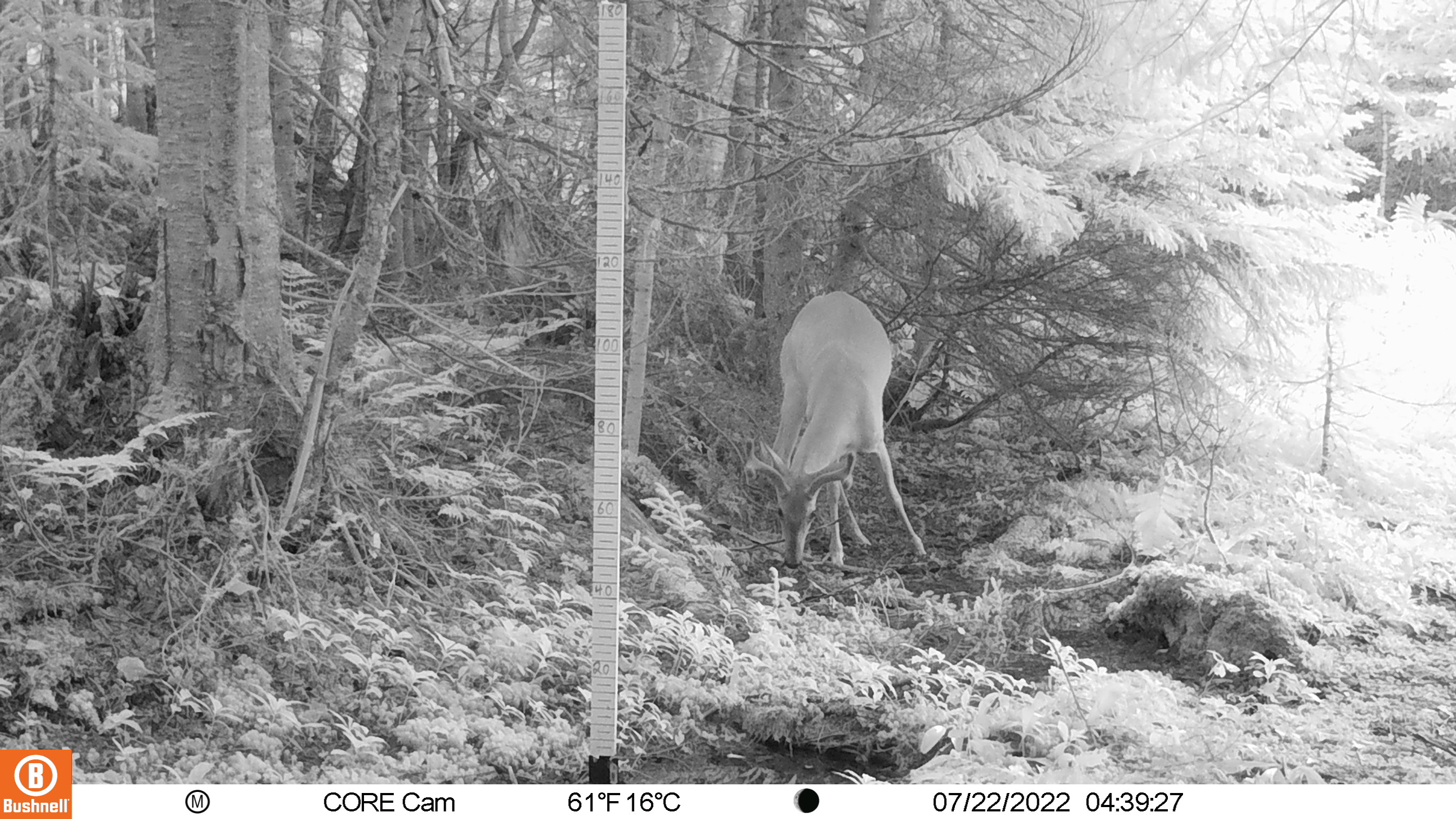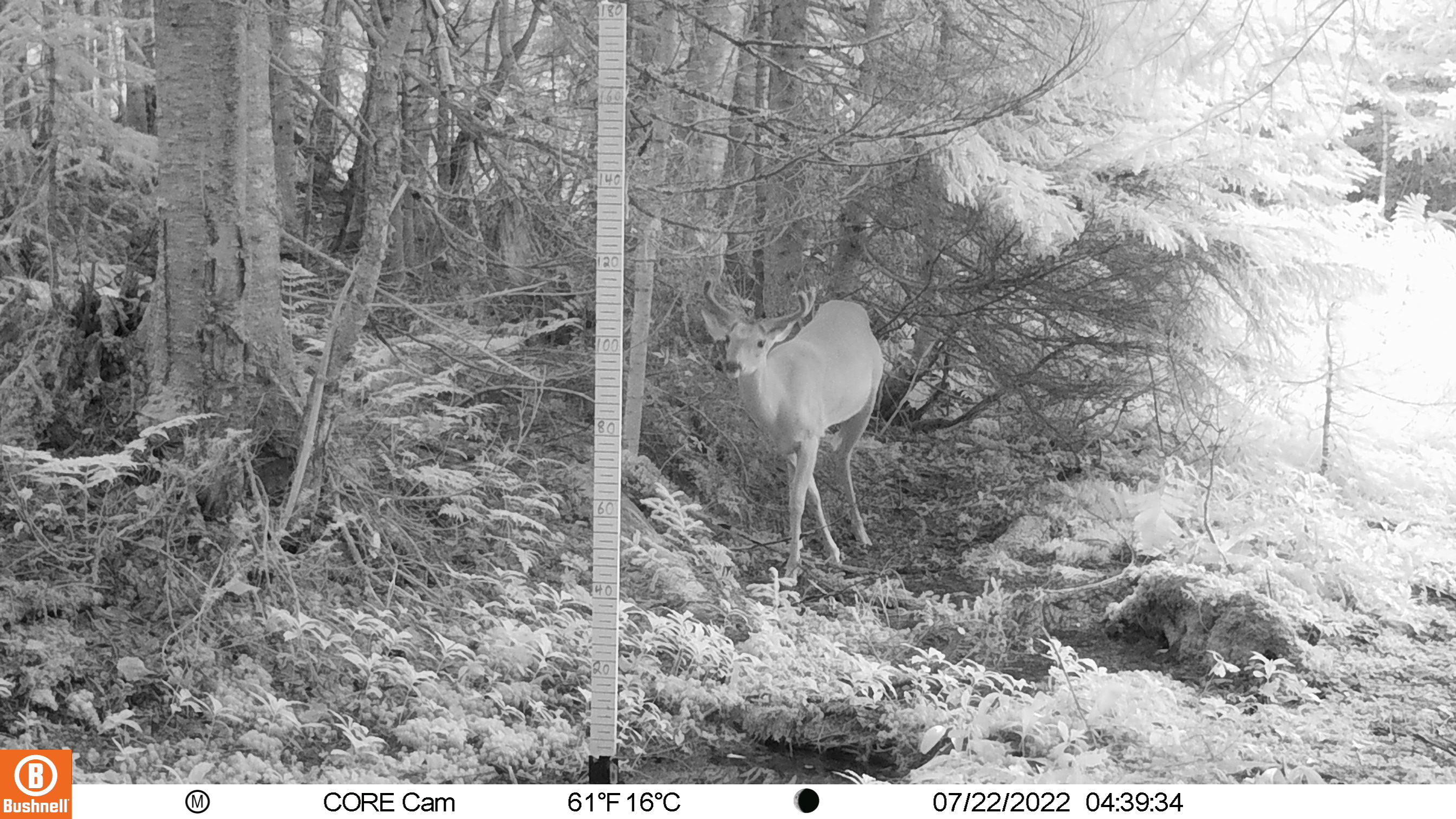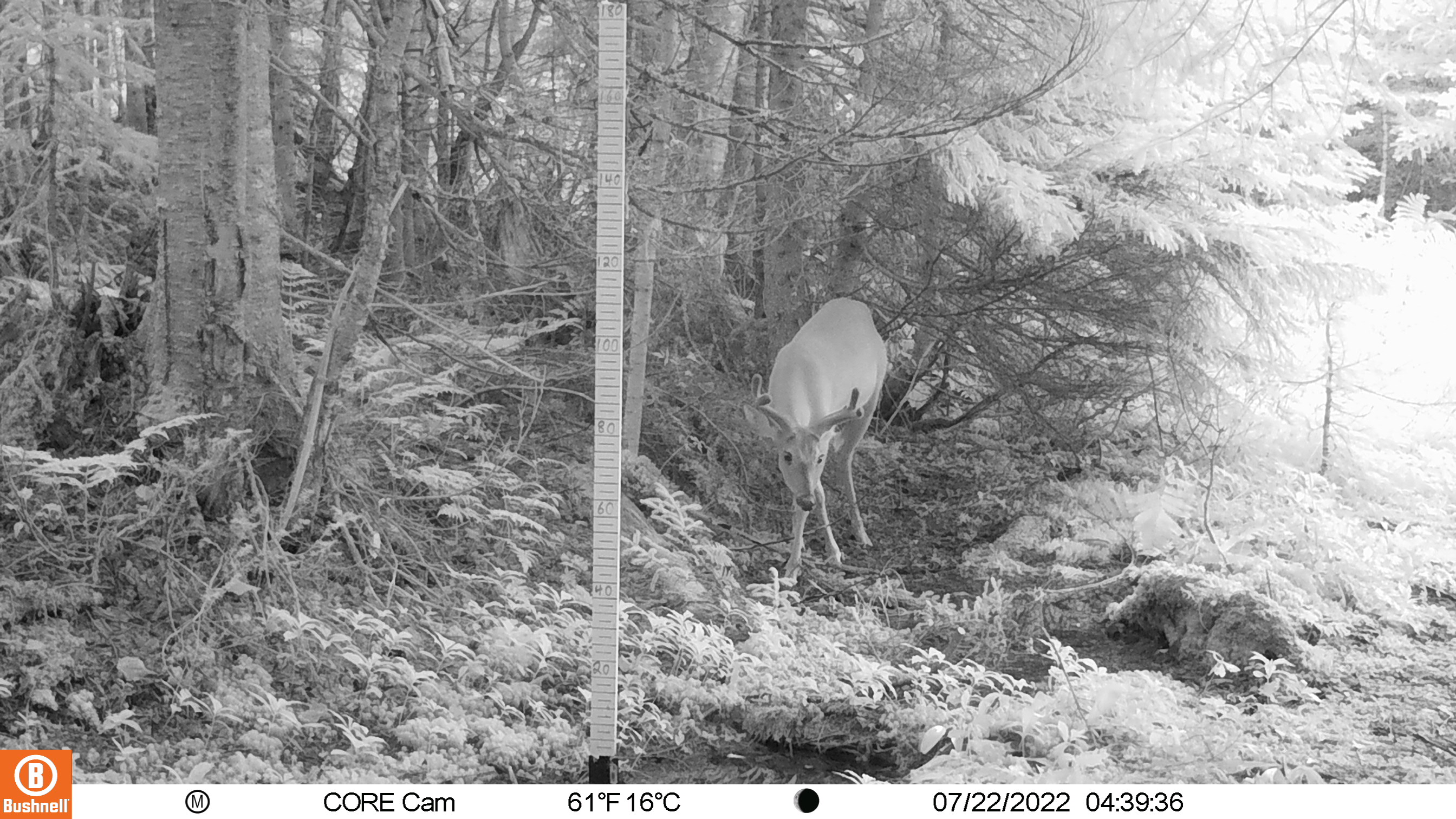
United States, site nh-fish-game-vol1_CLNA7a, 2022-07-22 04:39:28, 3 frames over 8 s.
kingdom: Animalia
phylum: Chordata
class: Mammalia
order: Artiodactyla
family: Cervidae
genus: Odocoileus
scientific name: Odocoileus virginianus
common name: white-tailed deer